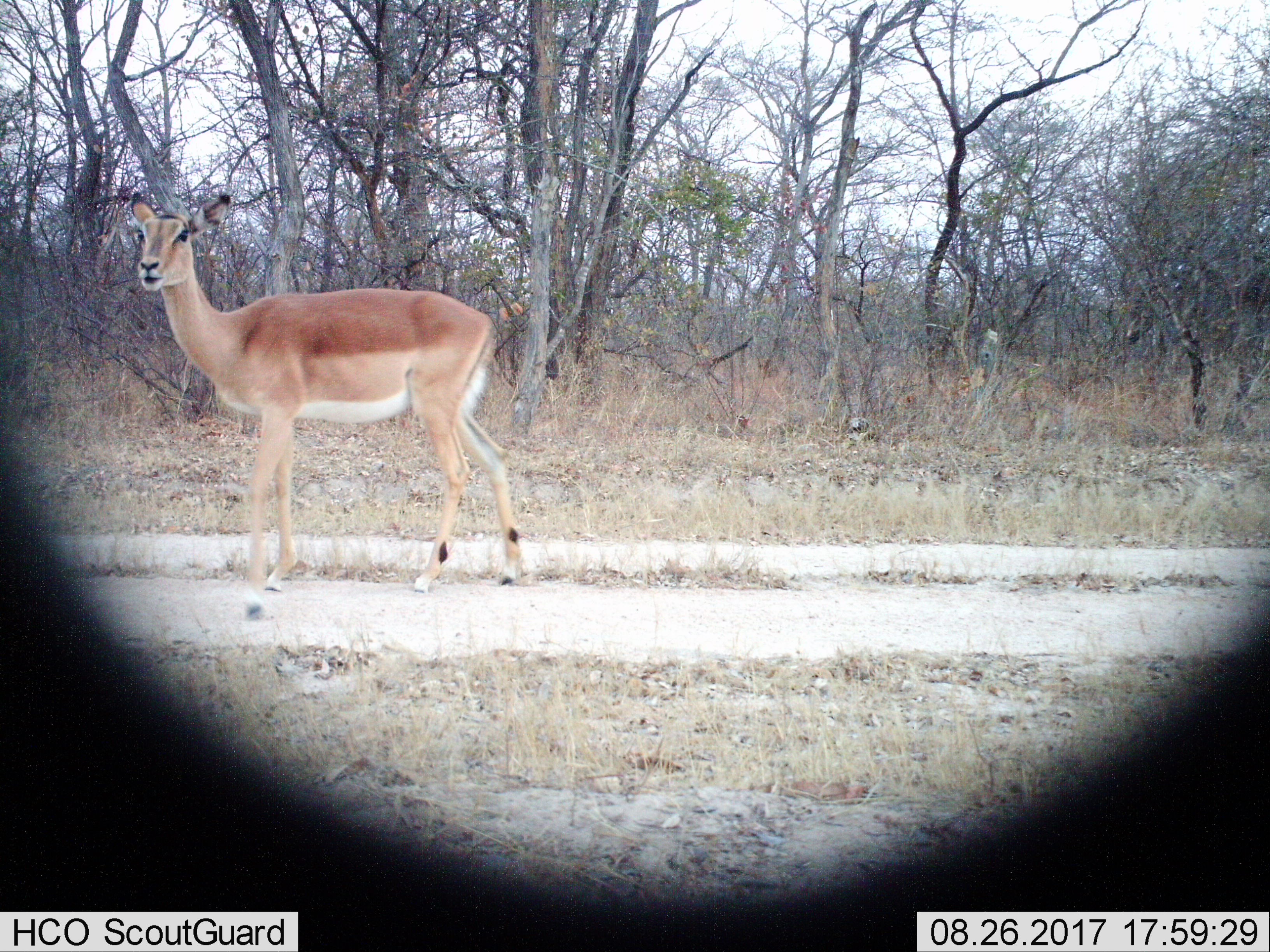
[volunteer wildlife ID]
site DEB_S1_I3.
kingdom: Animalia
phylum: Chordata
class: Mammalia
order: Artiodactyla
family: Bovidae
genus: Aepyceros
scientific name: Aepyceros melampus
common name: impala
Impala (Aepyceros melampus), count 1. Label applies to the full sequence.